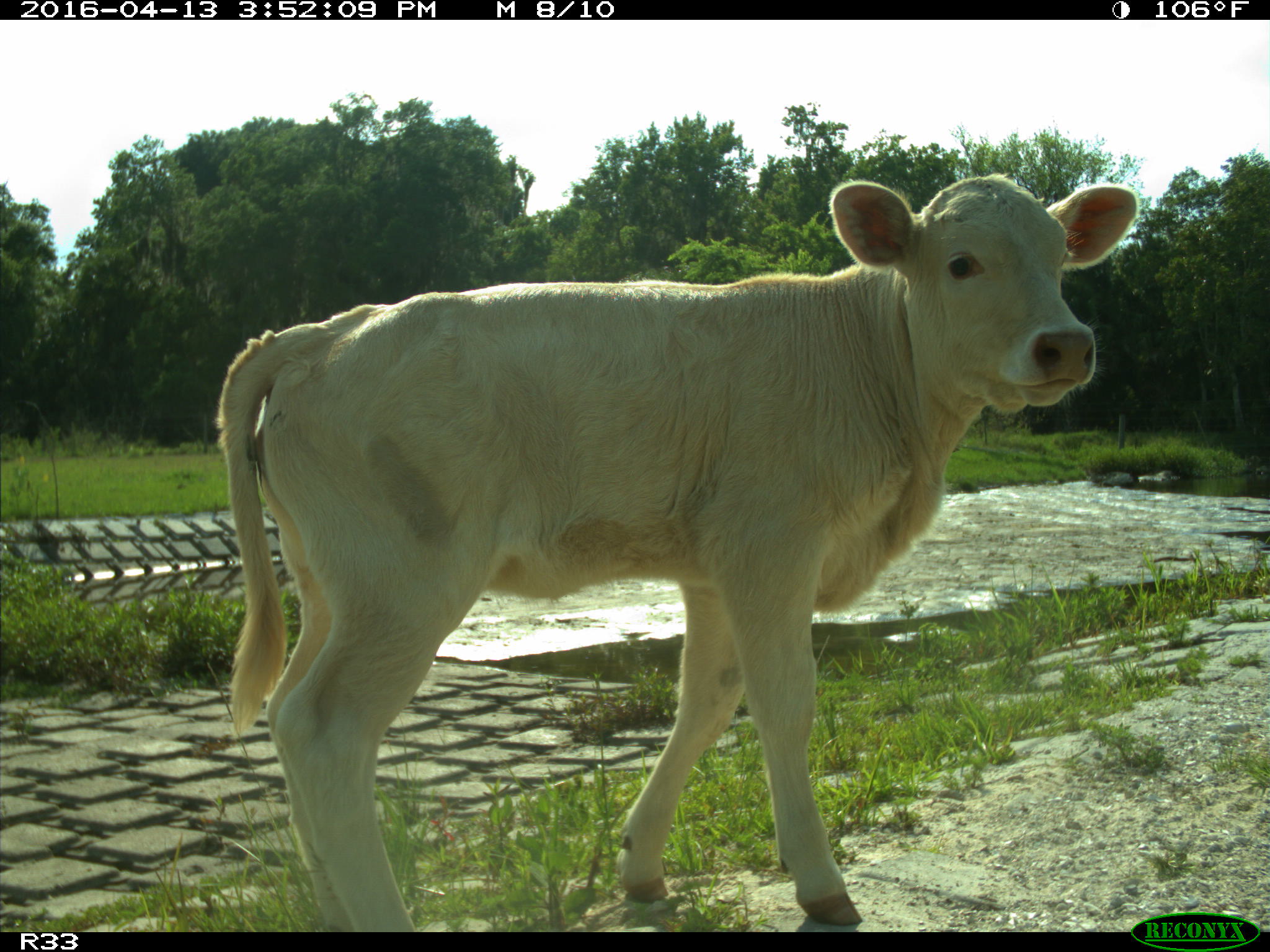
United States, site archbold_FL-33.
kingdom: Animalia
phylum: Chordata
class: Mammalia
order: Artiodactyla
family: Bovidae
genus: Bos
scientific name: Bos taurus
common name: domestic cow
Bos taurus (domestic cow).